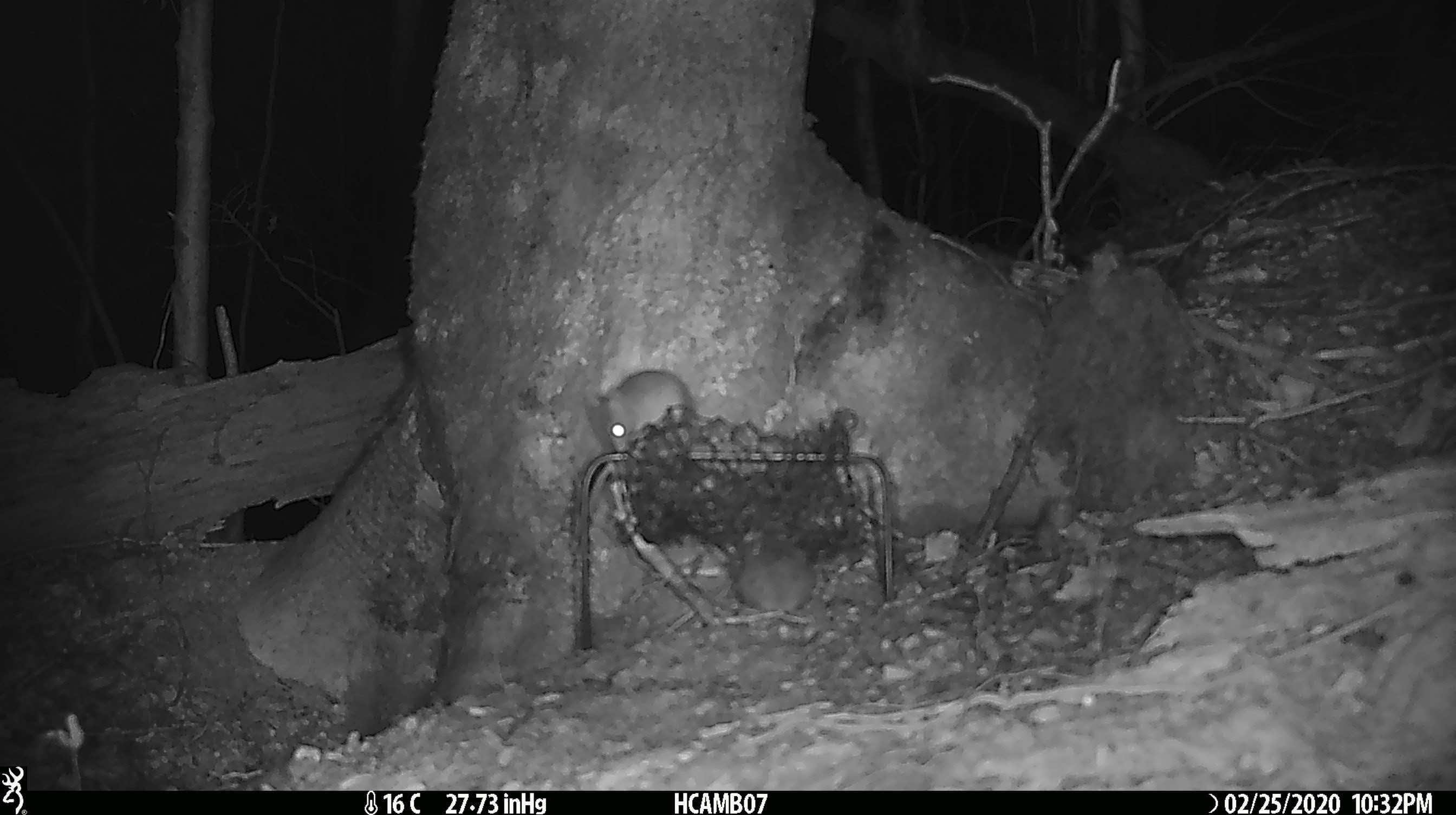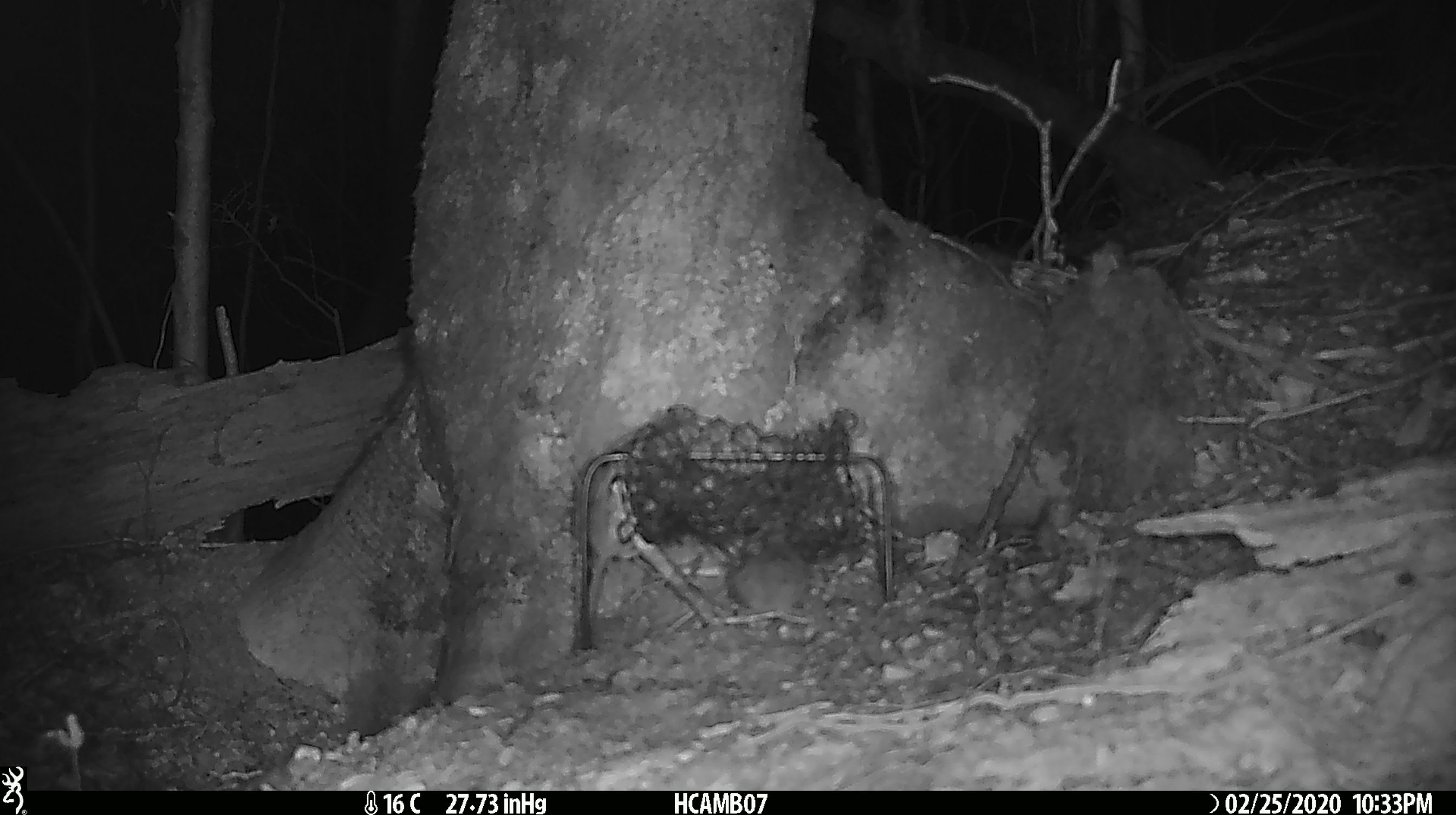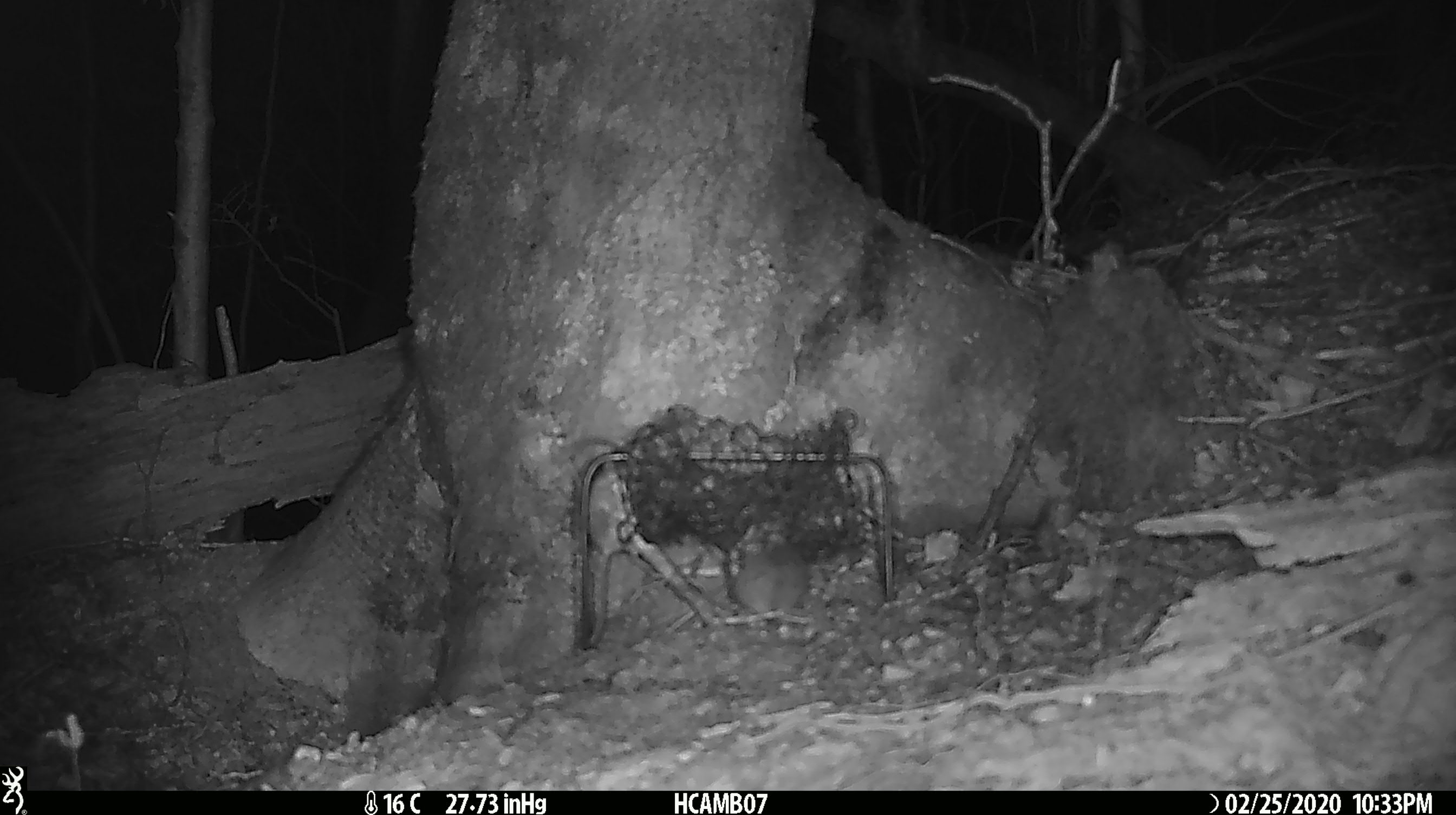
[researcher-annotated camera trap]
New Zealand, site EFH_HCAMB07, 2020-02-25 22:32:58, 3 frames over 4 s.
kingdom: Animalia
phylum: Chordata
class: Mammalia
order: Rodentia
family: Muridae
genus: Mus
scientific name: Mus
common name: mouse